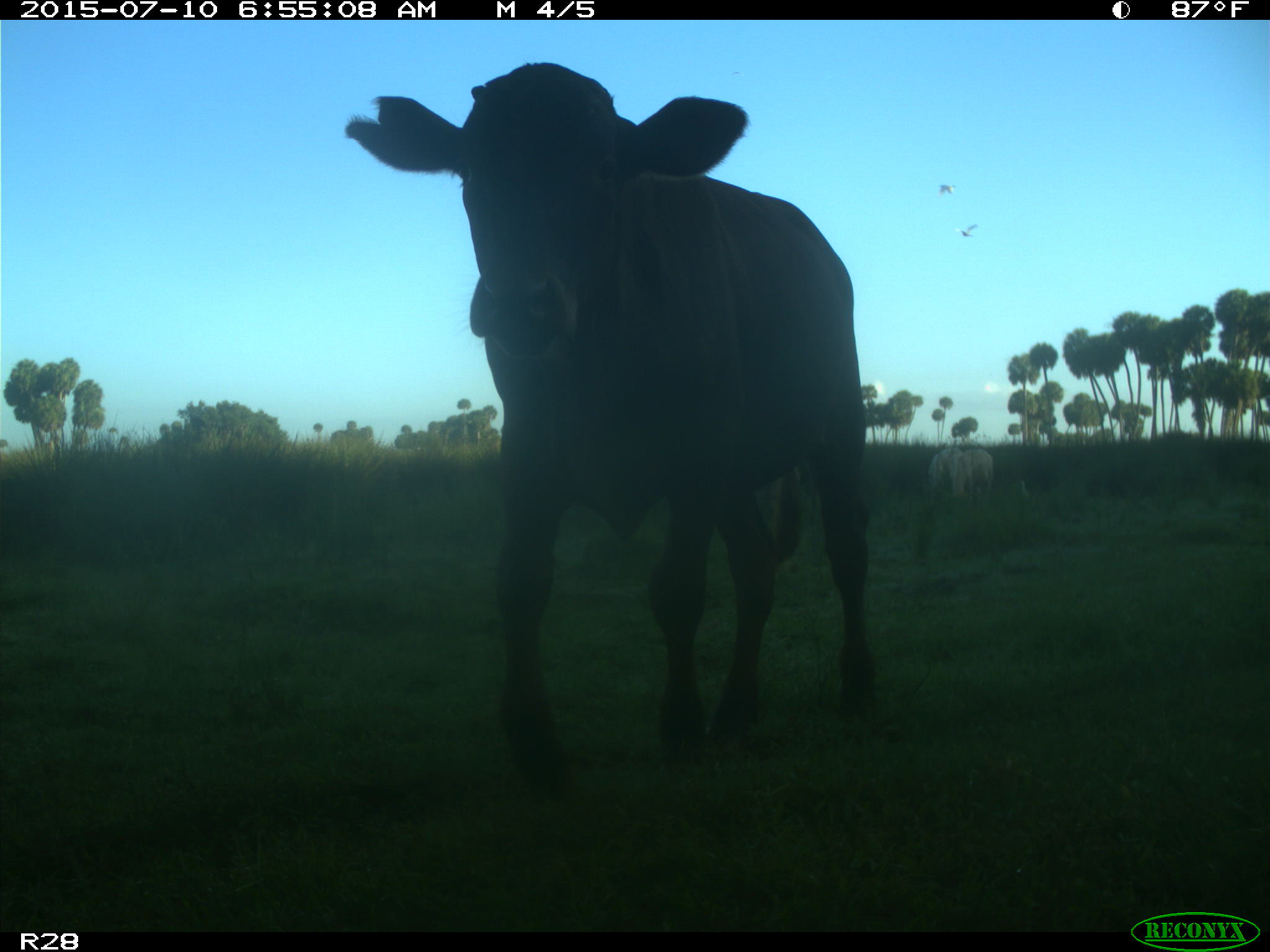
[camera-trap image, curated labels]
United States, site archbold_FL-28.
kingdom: Animalia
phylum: Chordata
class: Mammalia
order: Artiodactyla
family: Bovidae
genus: Bos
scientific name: Bos taurus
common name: domestic cow